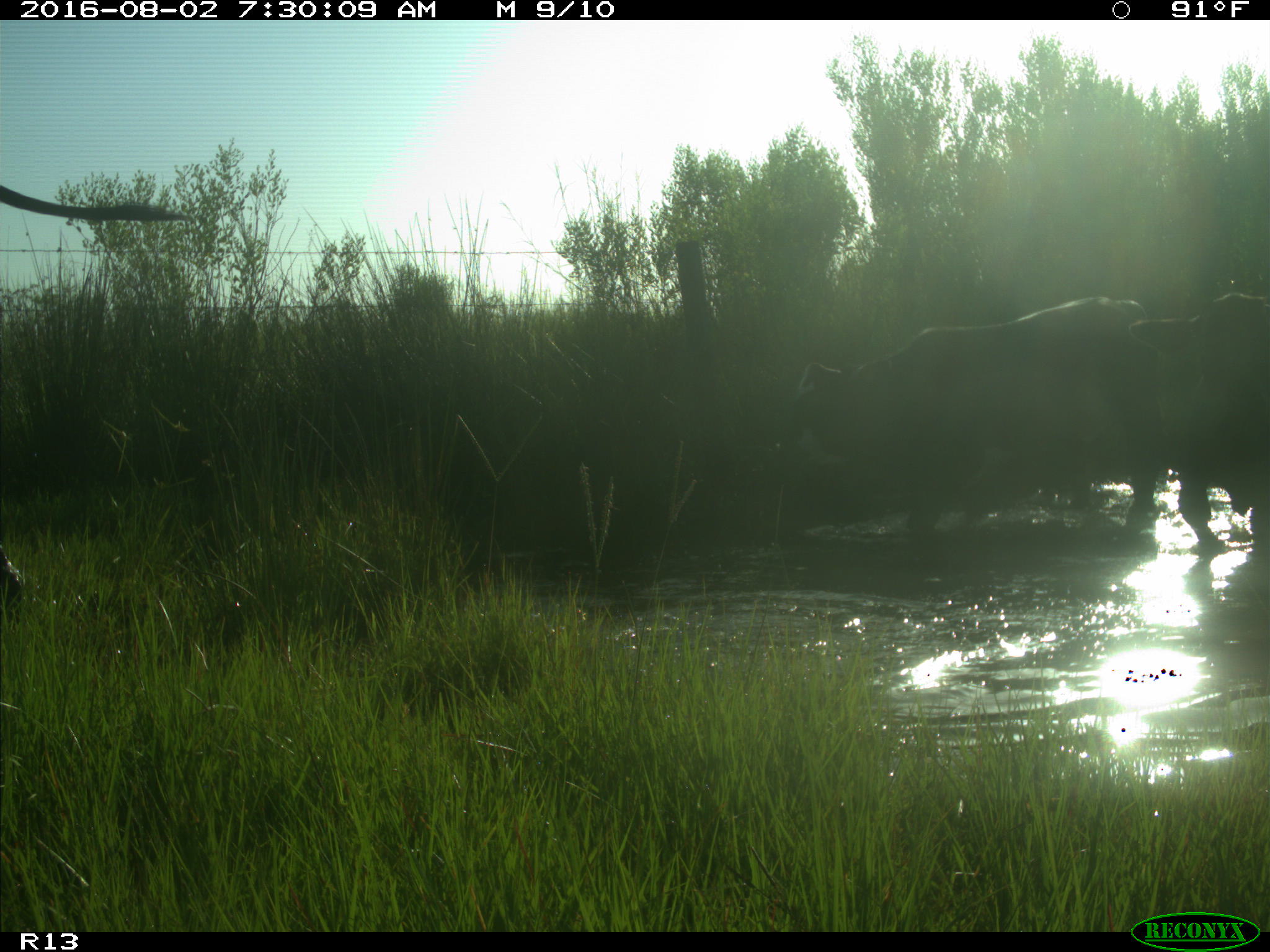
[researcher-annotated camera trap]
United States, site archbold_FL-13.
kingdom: Animalia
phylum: Chordata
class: Mammalia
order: Artiodactyla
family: Bovidae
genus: Bos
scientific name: Bos taurus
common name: domestic cow